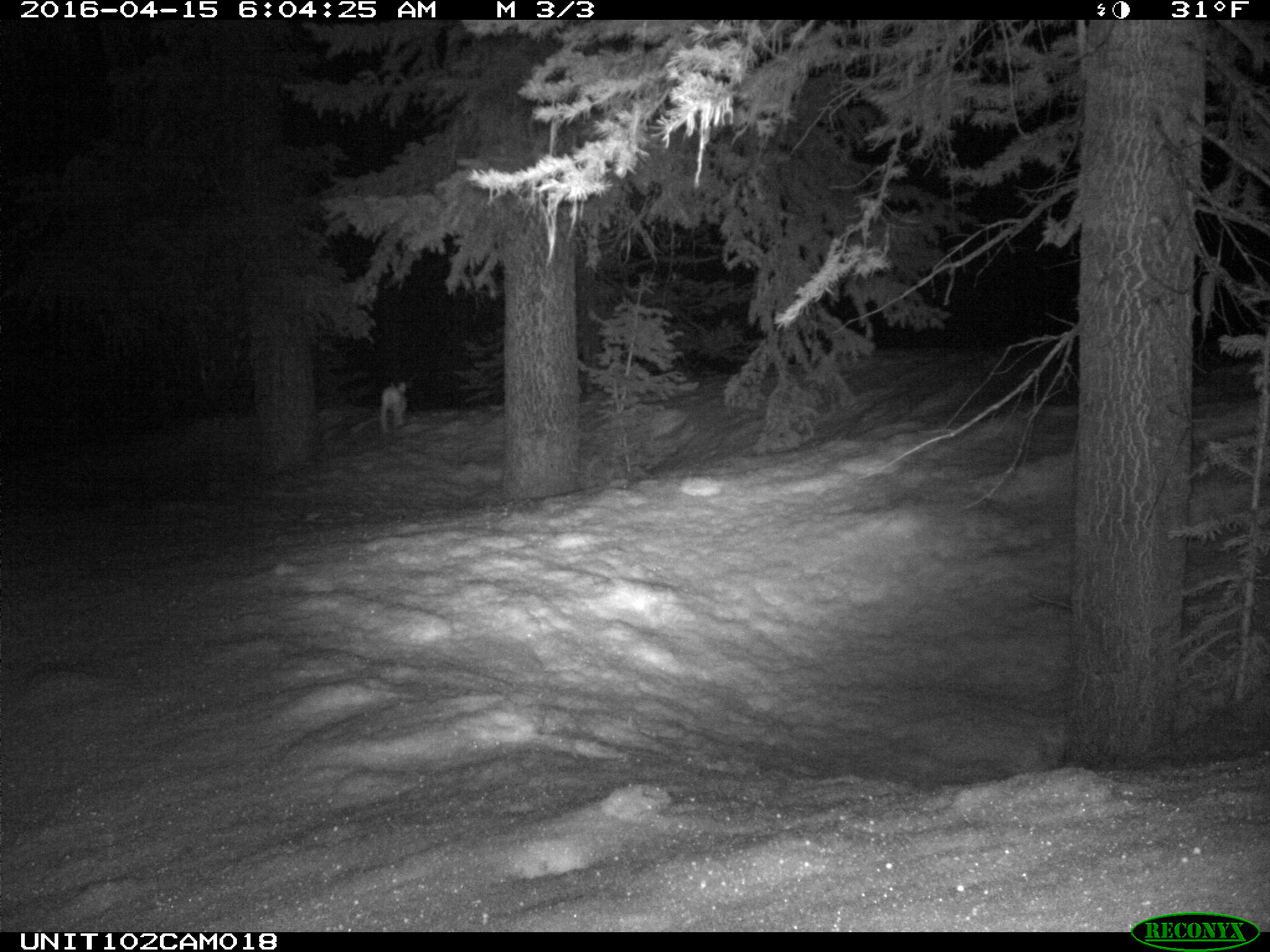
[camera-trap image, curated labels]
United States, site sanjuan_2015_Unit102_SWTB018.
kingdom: Animalia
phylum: Chordata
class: Mammalia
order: Lagomorpha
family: Leporidae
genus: Lepus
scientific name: Lepus americanus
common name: snowshoe hare